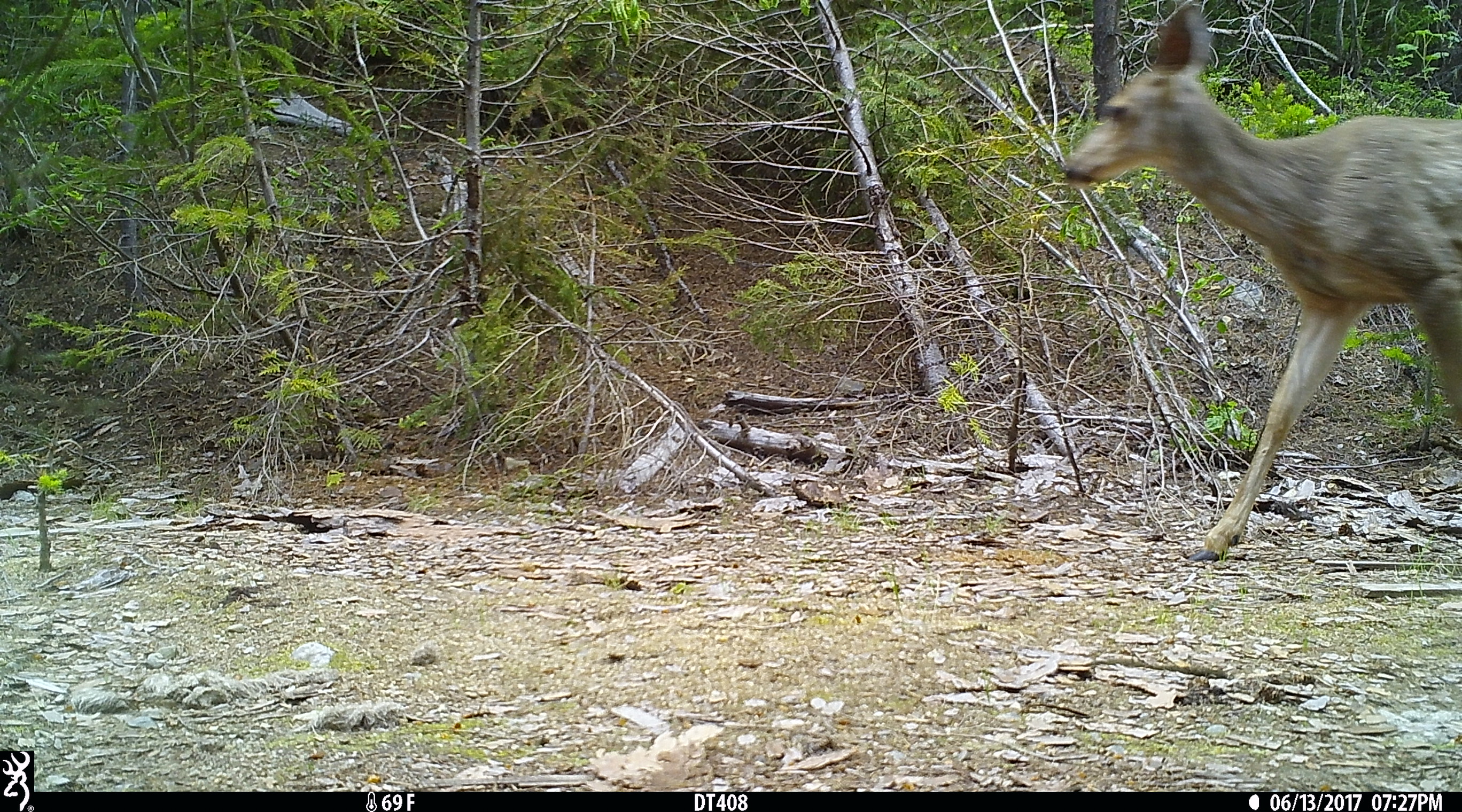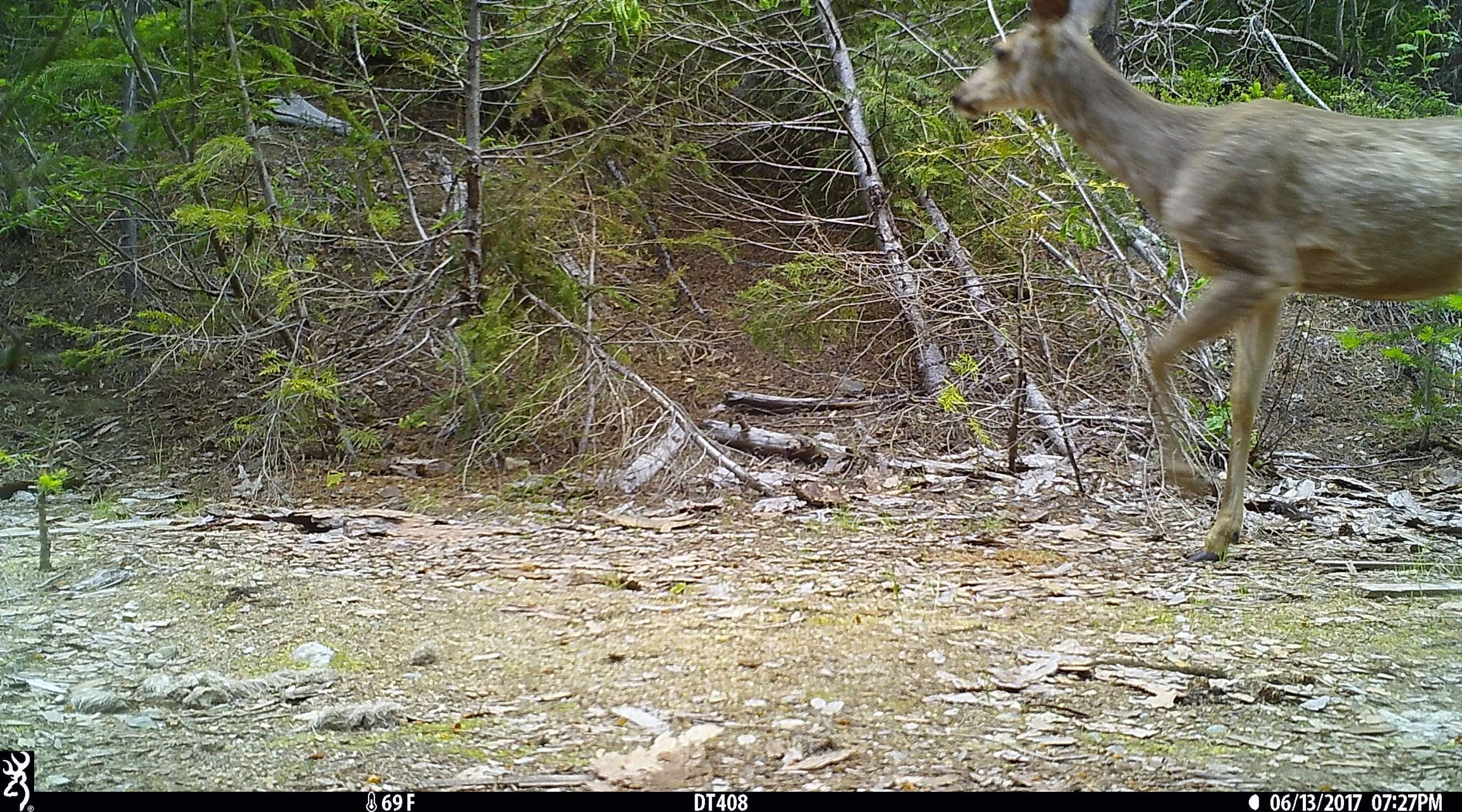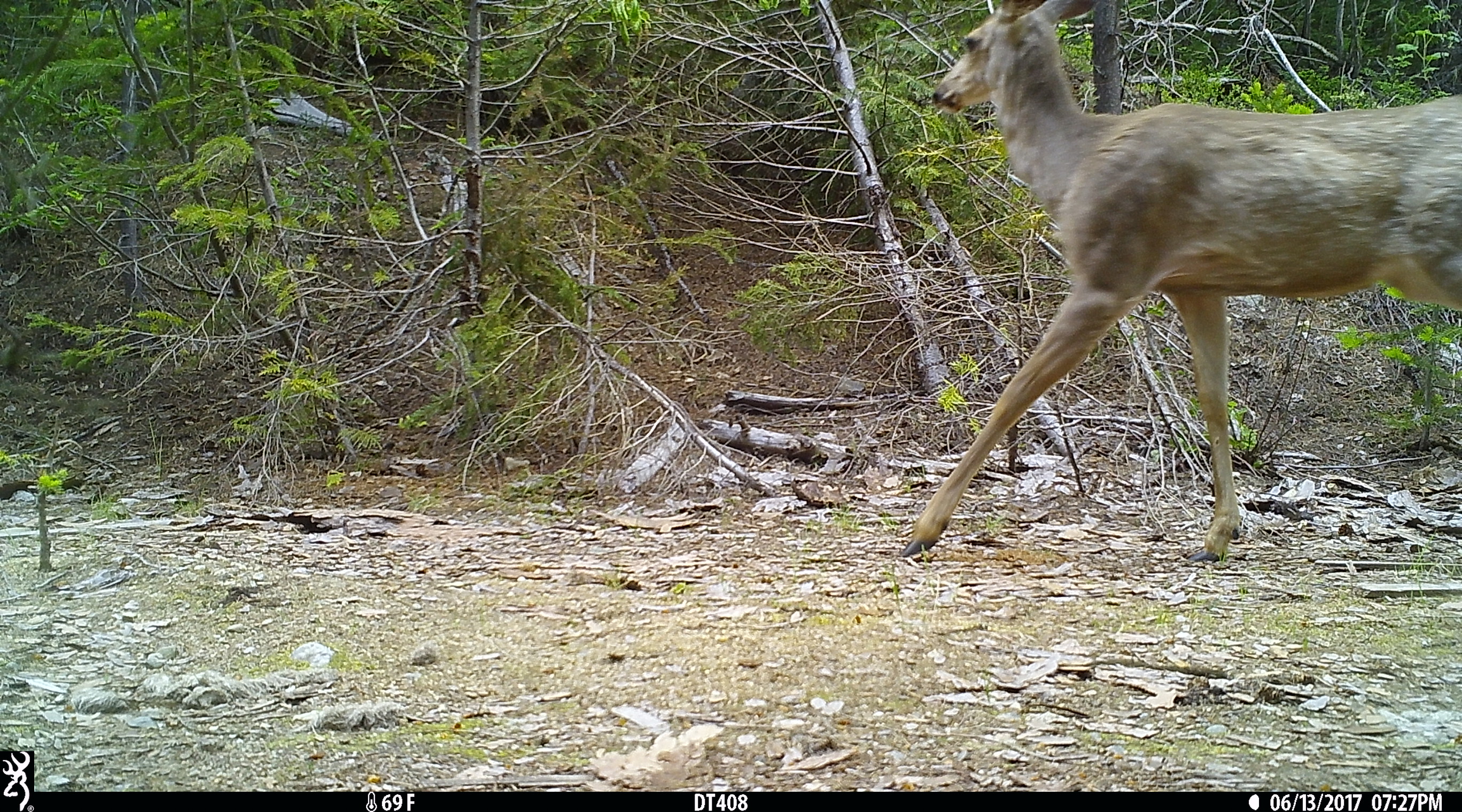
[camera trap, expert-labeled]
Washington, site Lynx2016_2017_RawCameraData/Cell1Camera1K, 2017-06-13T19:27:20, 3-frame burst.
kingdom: Animalia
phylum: Chordata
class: Mammalia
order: Artiodactyla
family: Cervidae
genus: Odocoileus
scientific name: Odocoileus hemionus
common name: mule deer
Odocoileus hemionus (mule deer). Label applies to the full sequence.